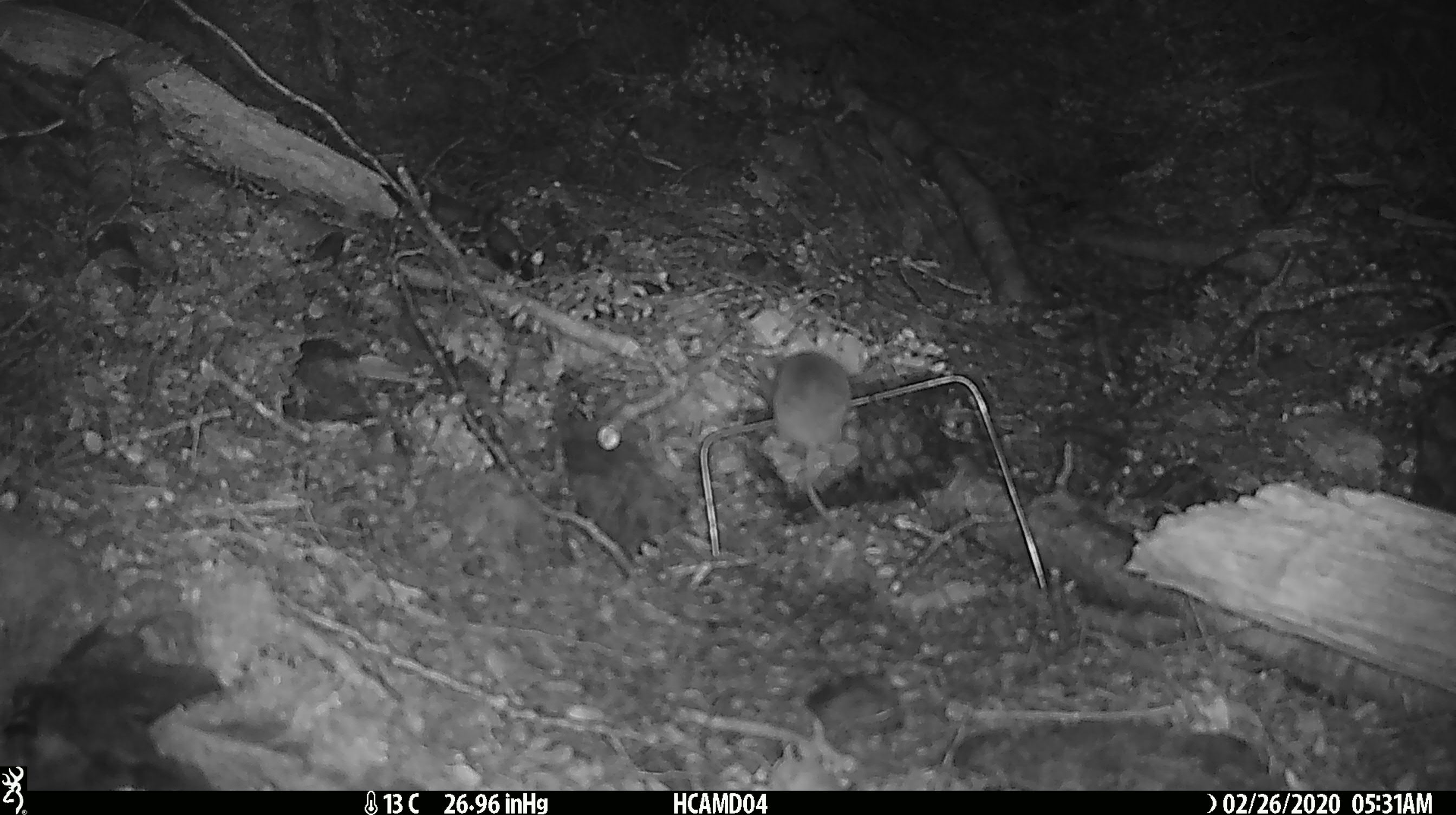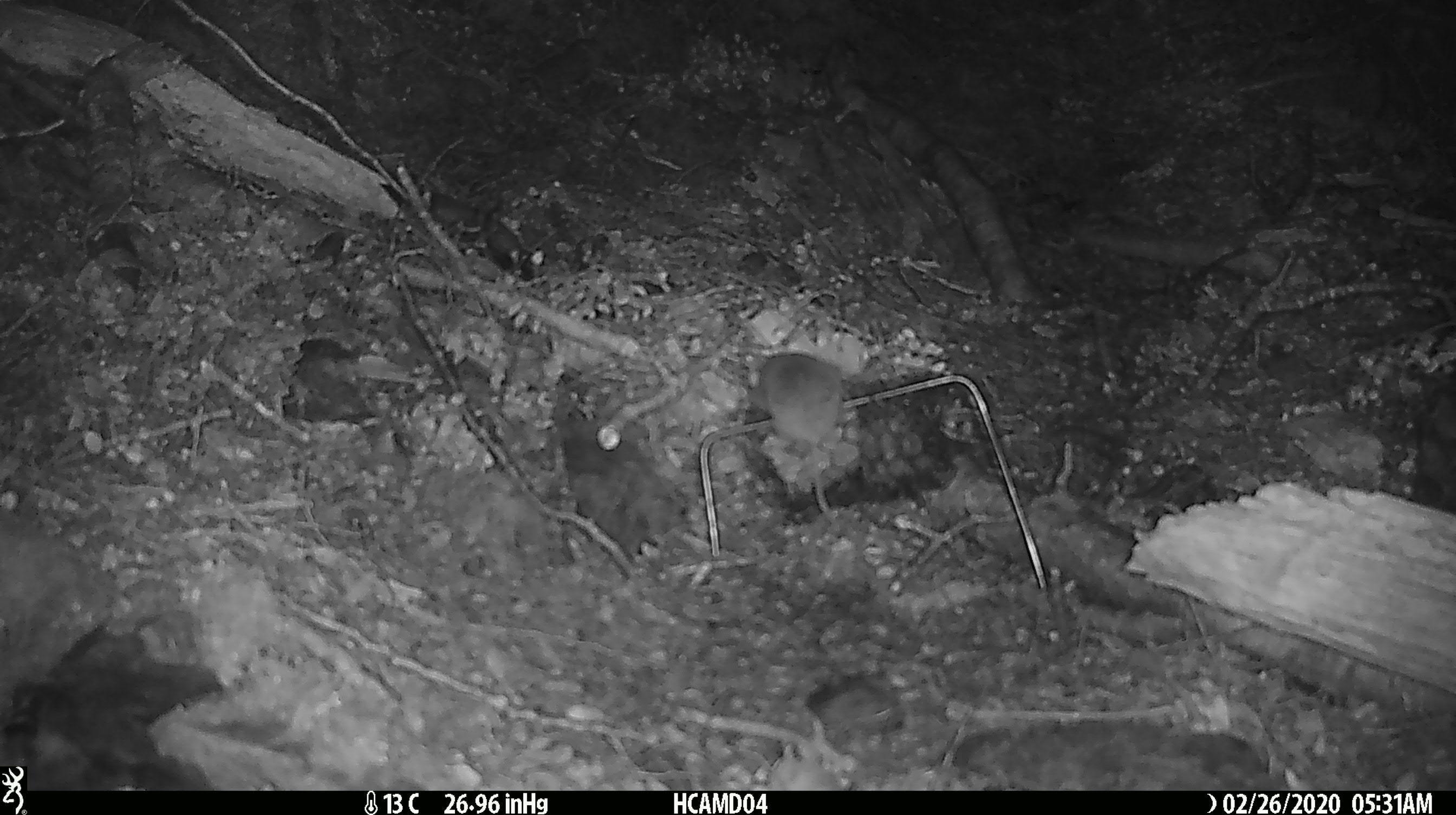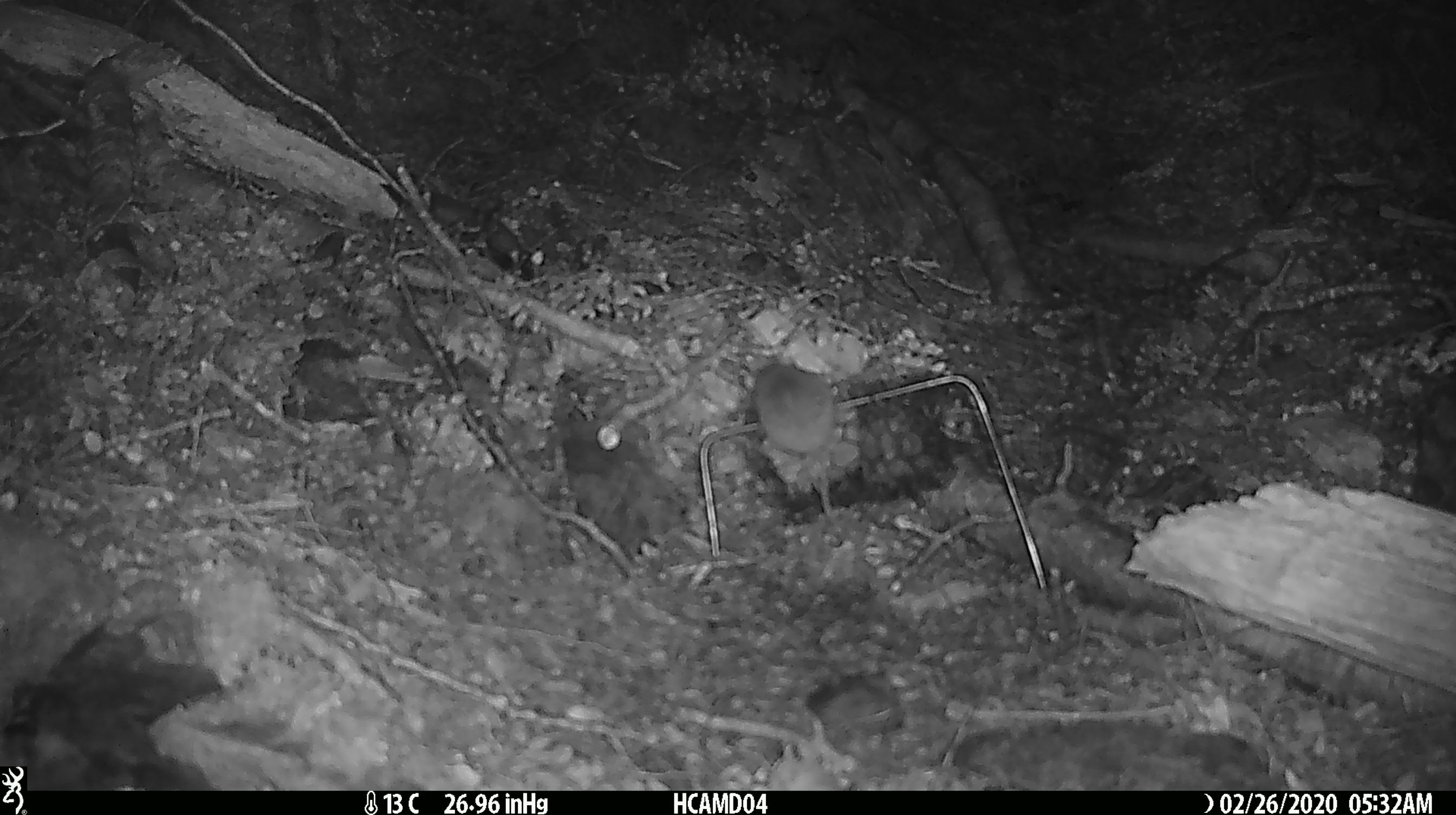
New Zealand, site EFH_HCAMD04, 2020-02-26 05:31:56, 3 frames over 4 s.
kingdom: Animalia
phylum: Chordata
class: Mammalia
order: Rodentia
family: Muridae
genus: Mus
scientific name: Mus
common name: mouse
Mouse (Mus).